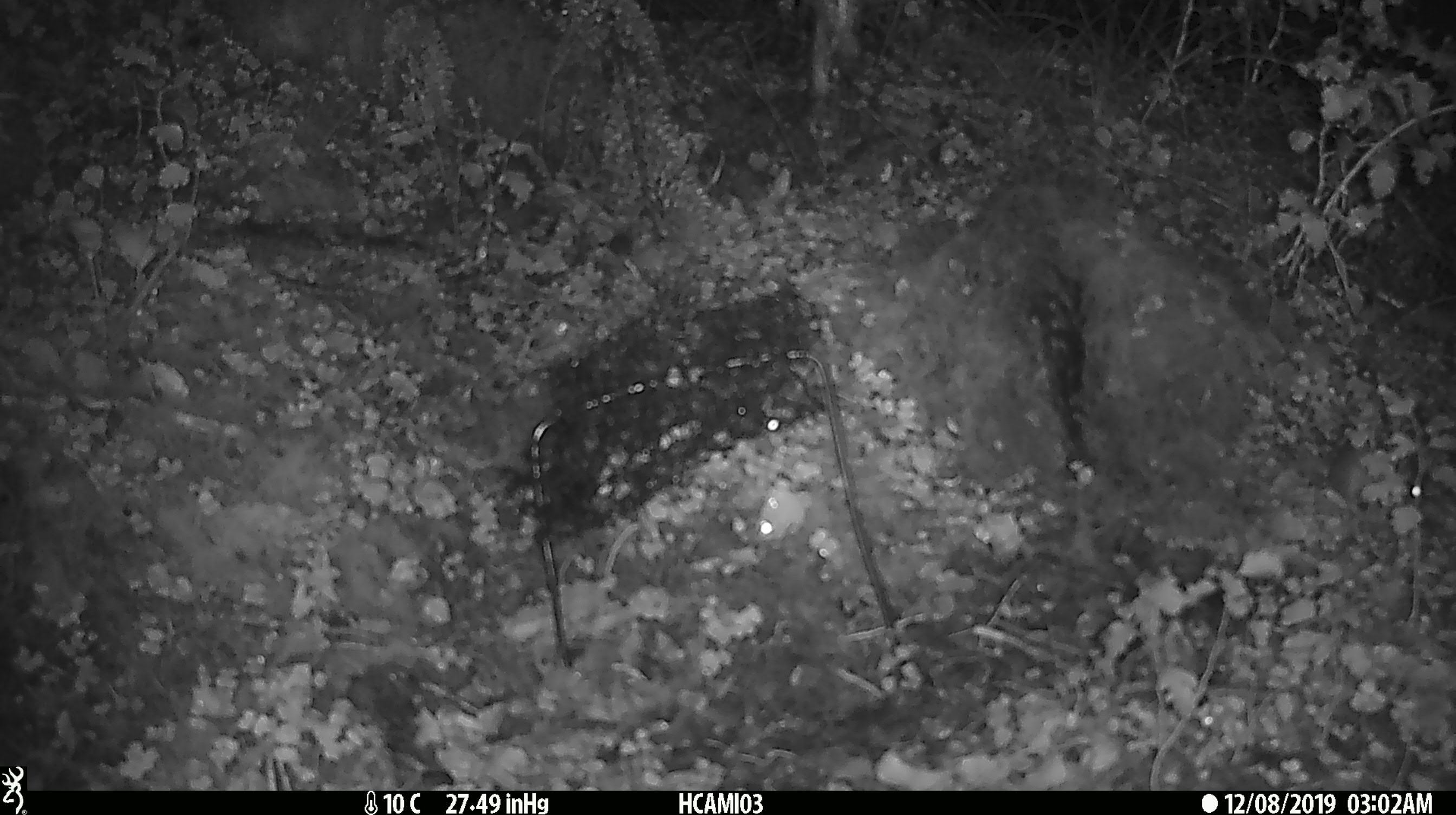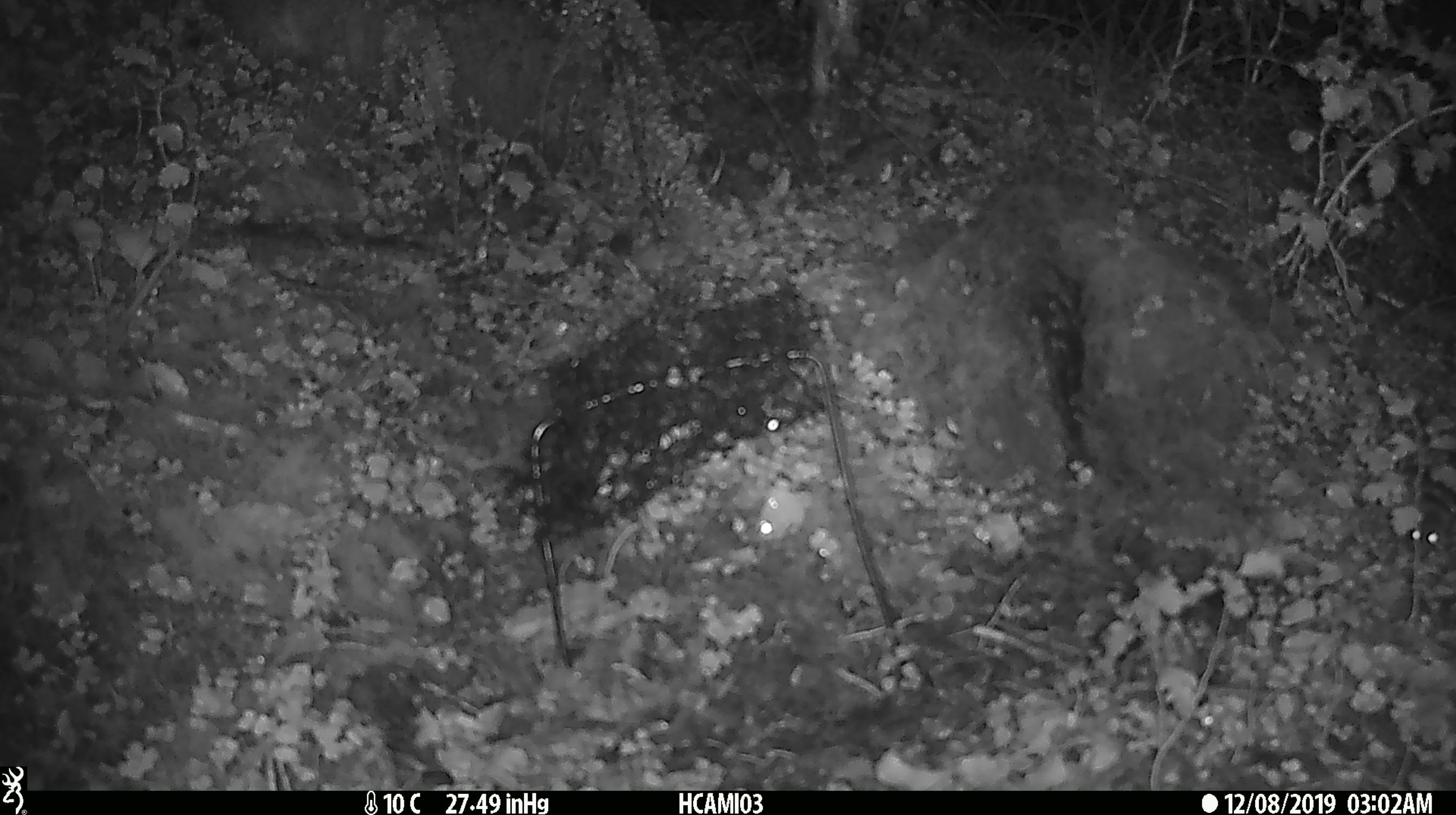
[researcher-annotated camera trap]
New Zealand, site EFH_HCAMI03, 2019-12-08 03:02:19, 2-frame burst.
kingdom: Animalia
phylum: Chordata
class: Mammalia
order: Rodentia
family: Muridae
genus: Mus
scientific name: Mus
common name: mouse